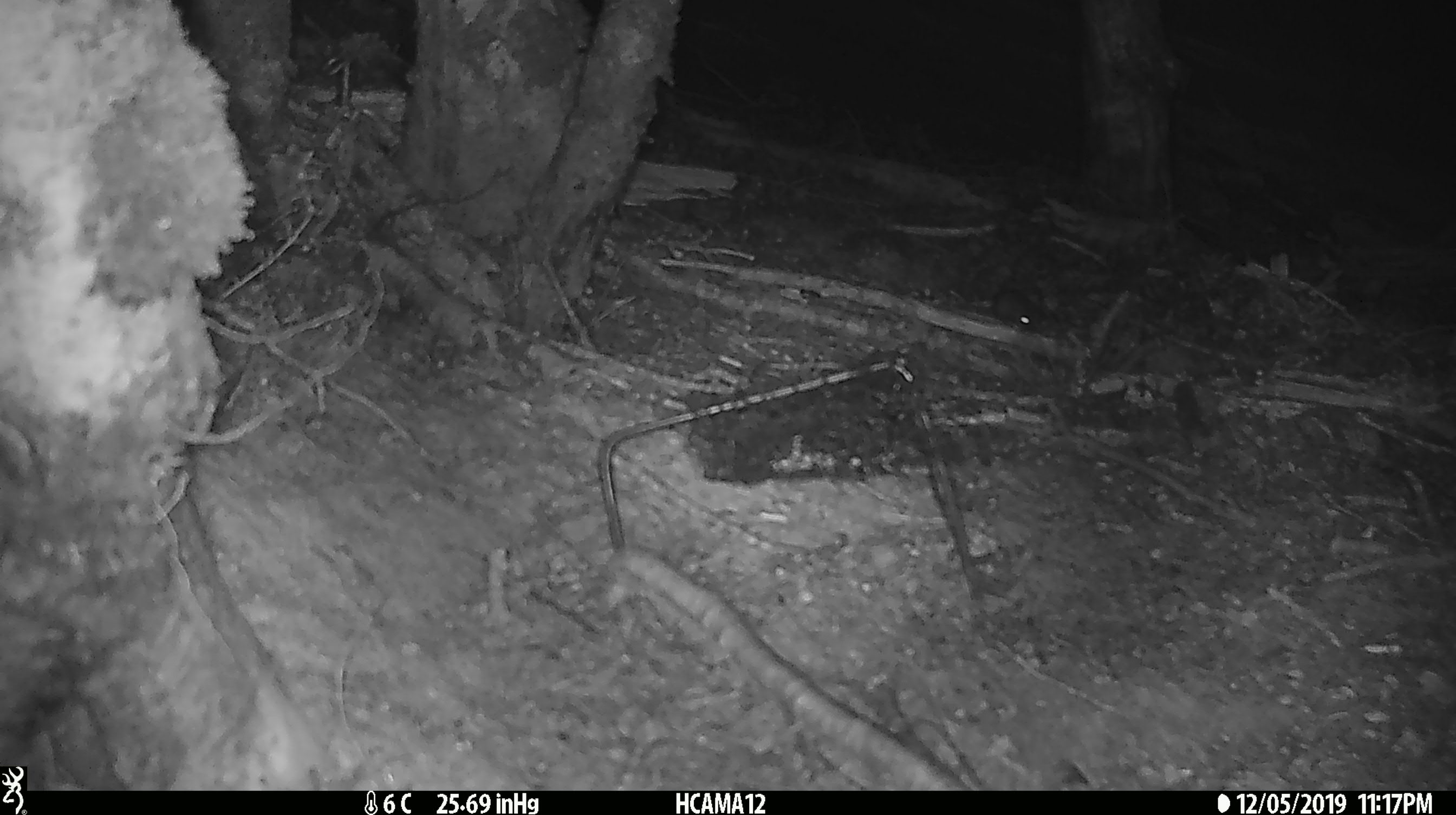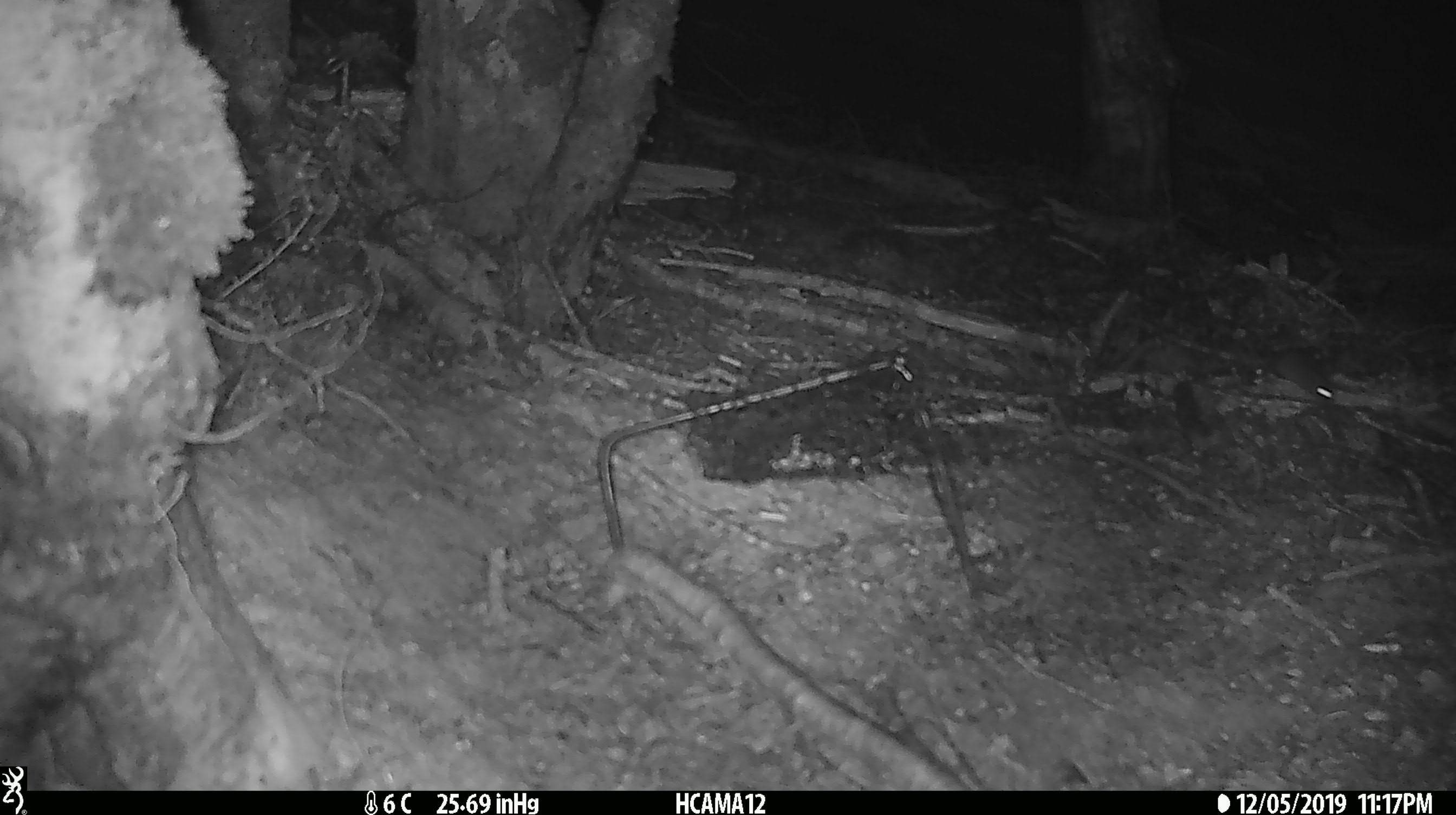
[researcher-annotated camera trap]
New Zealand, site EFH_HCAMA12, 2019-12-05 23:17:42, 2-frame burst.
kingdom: Animalia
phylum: Chordata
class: Mammalia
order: Rodentia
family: Muridae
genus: Mus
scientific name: Mus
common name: mouse